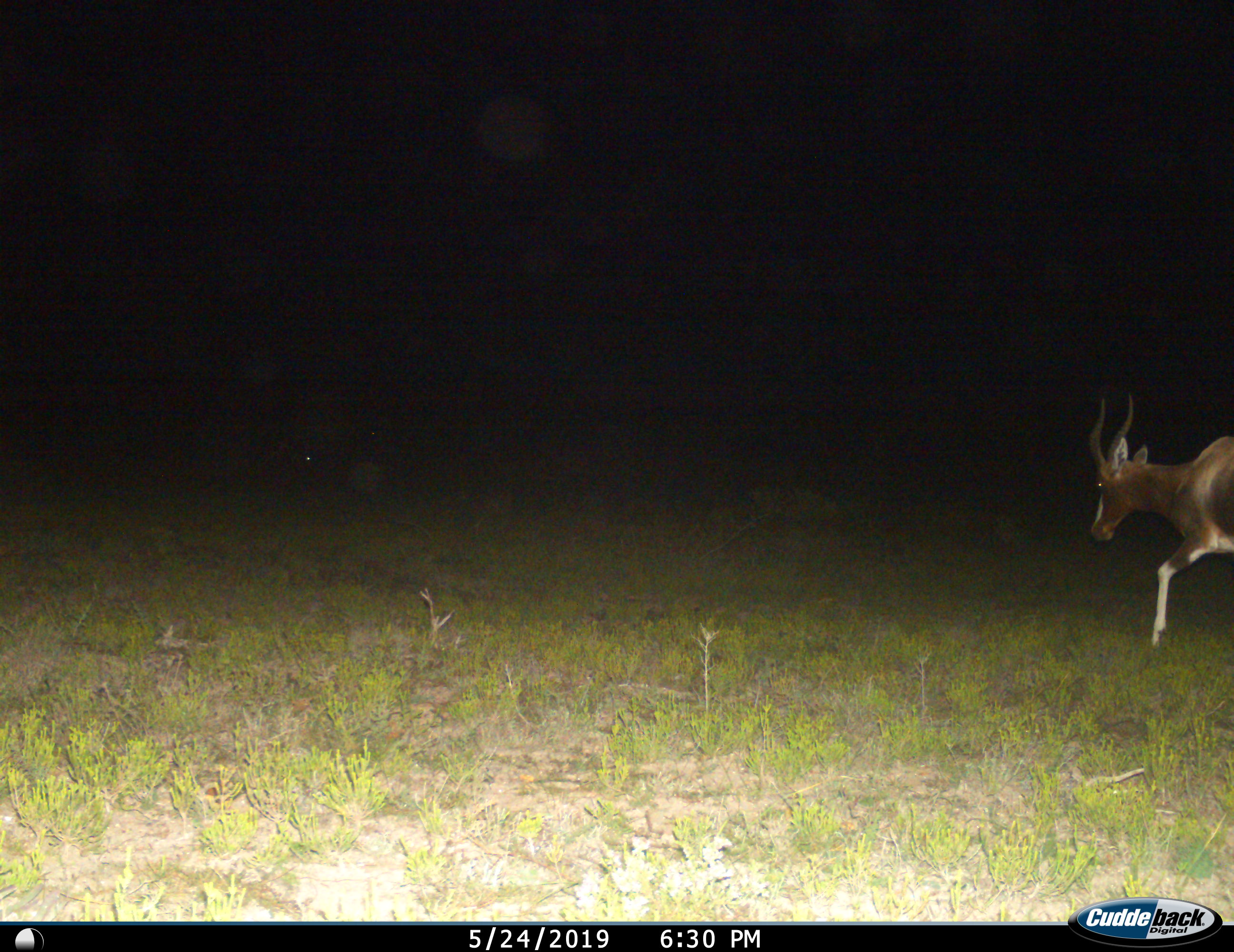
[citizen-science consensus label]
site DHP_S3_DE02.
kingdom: Animalia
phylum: Chordata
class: Mammalia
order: Artiodactyla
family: Bovidae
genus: Damaliscus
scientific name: Damaliscus pygargus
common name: bontebok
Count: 1.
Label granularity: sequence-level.